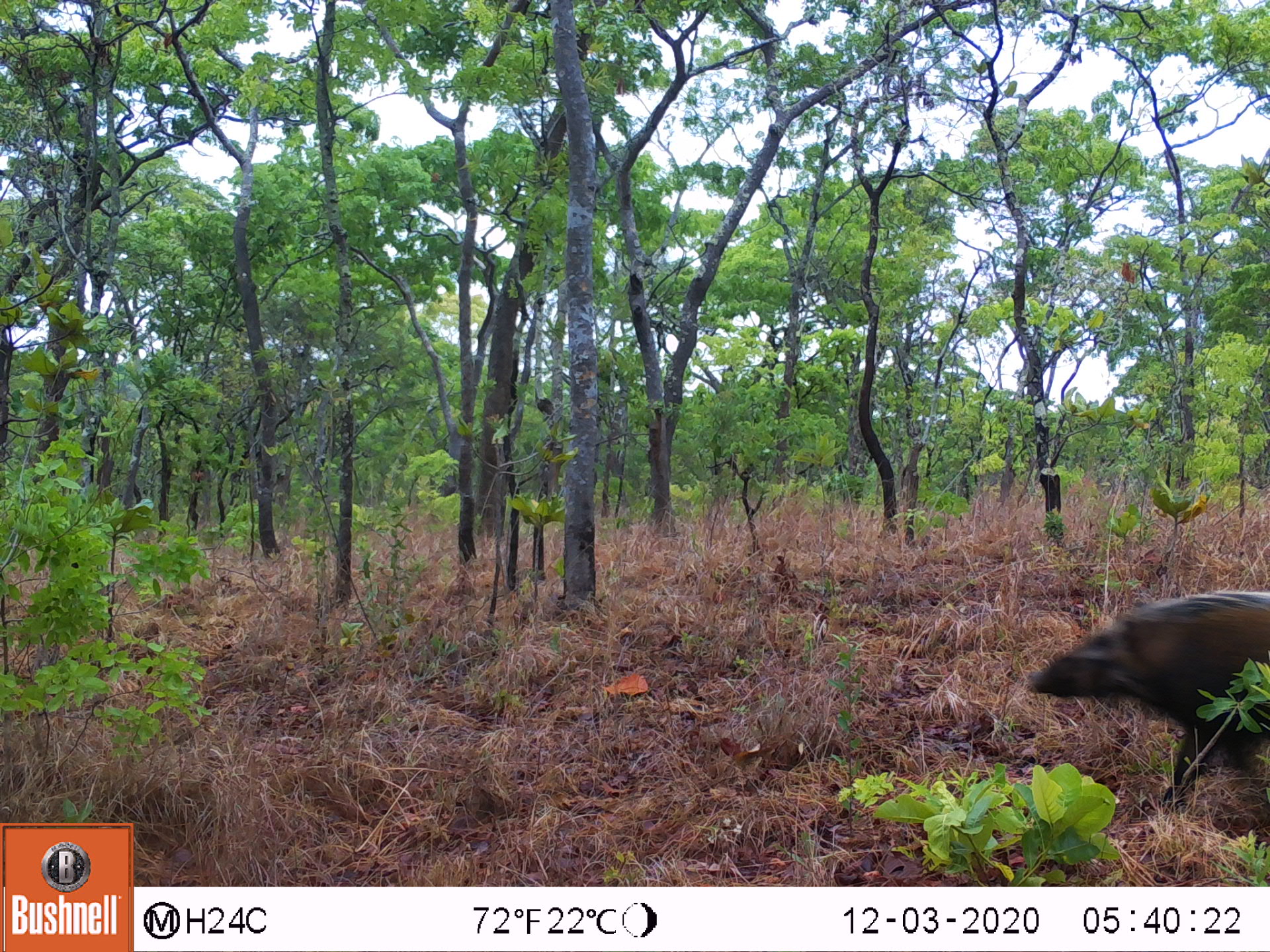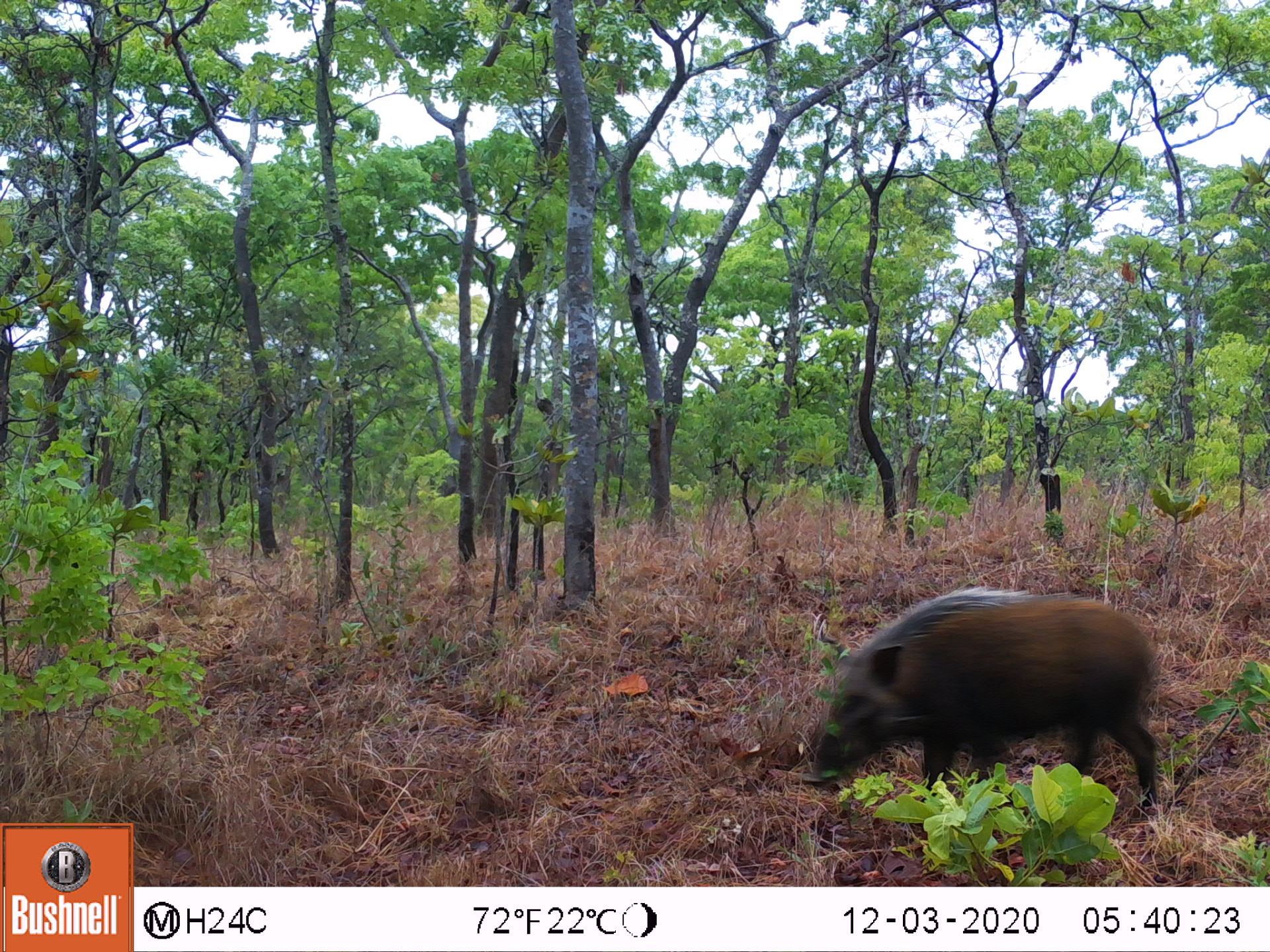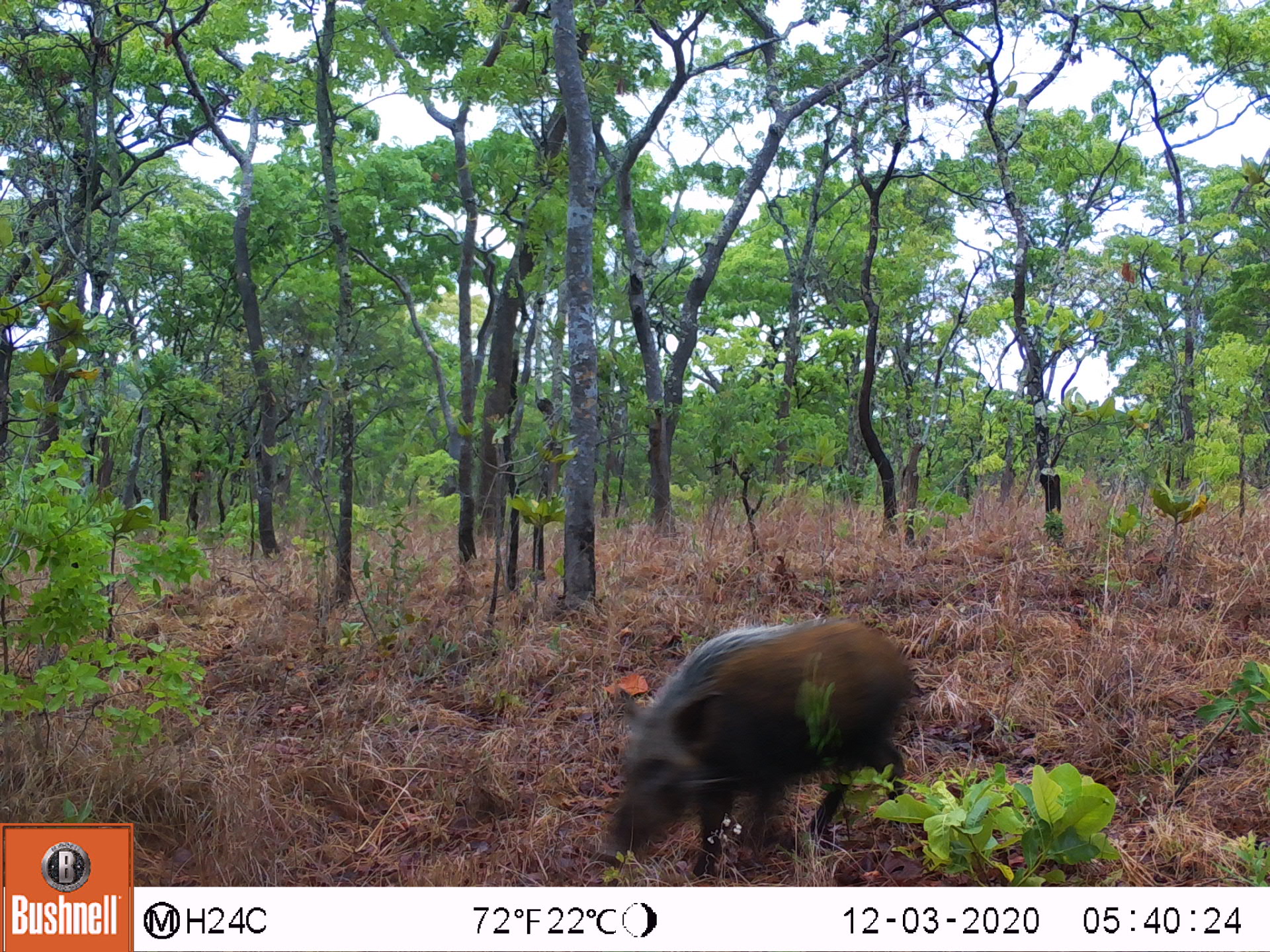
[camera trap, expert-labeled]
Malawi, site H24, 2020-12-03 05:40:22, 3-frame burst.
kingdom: Animalia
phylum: Chordata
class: Mammalia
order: Artiodactyla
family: Suidae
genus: Potamochoerus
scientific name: Potamochoerus larvatus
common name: bushpig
Bushpig (Potamochoerus larvatus), count 1.